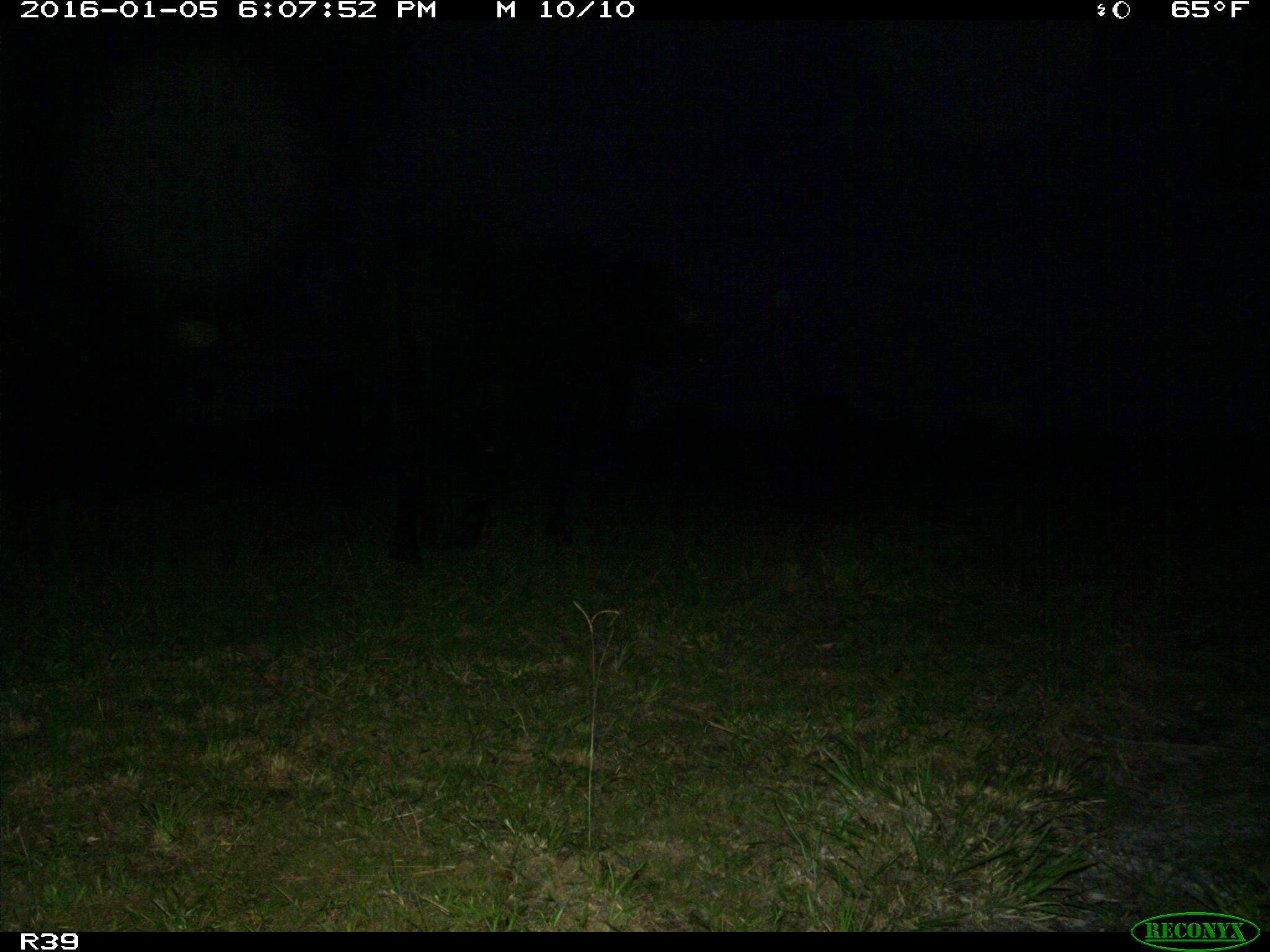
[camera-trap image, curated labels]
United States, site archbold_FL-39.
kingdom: Animalia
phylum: Chordata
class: Mammalia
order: Artiodactyla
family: Bovidae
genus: Bos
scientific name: Bos taurus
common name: domestic cow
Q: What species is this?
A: Bos taurus (domestic cow).